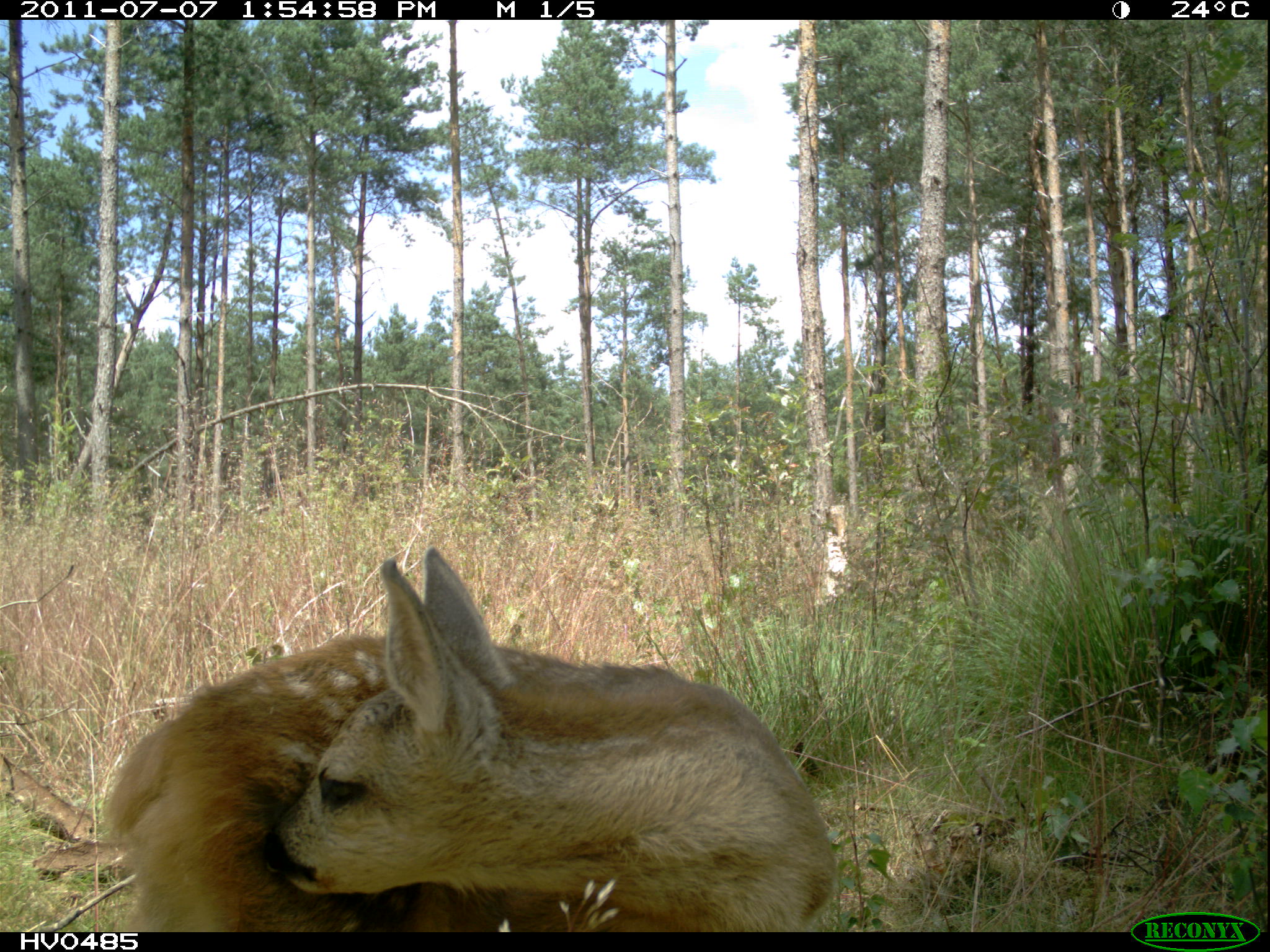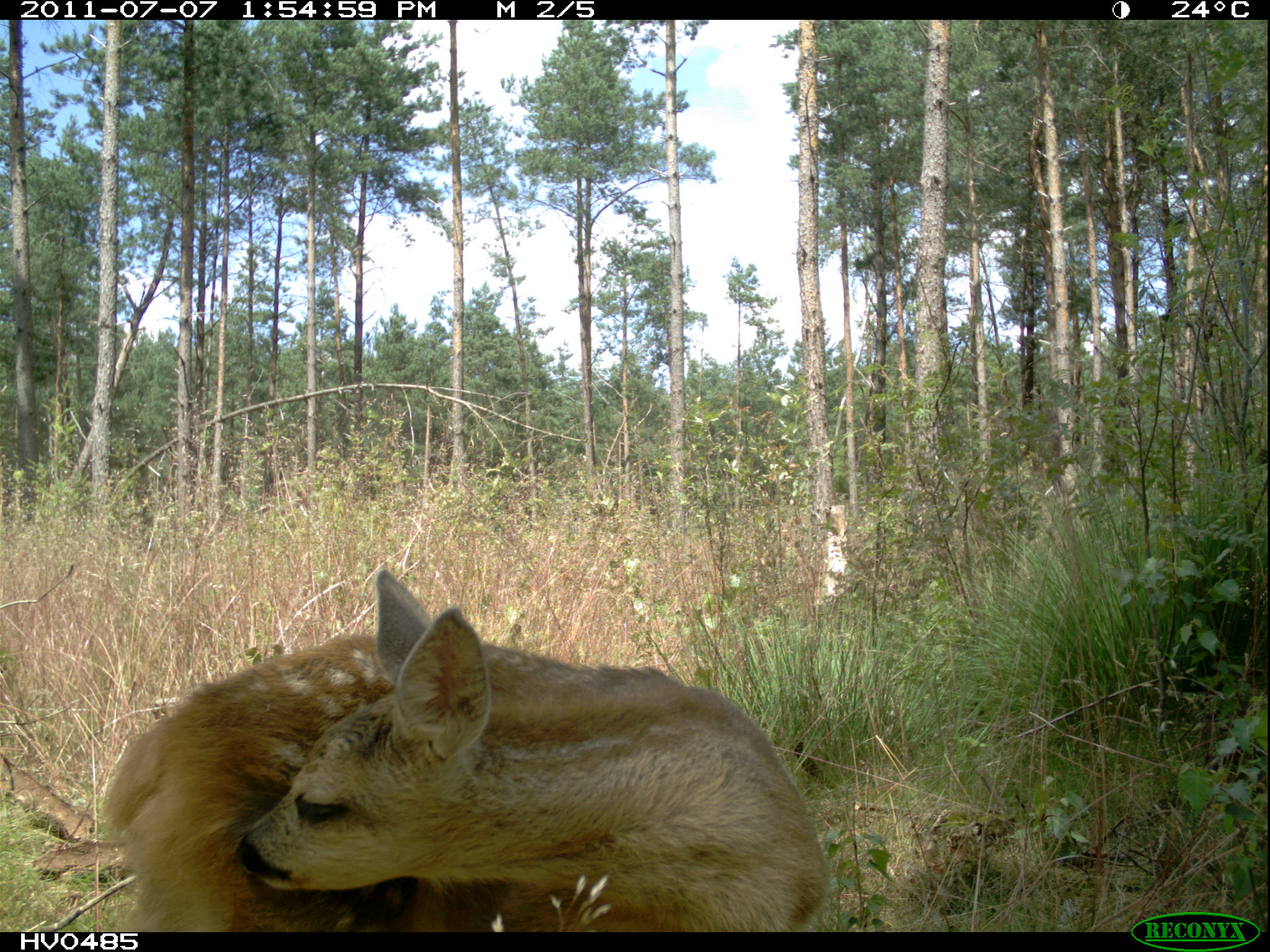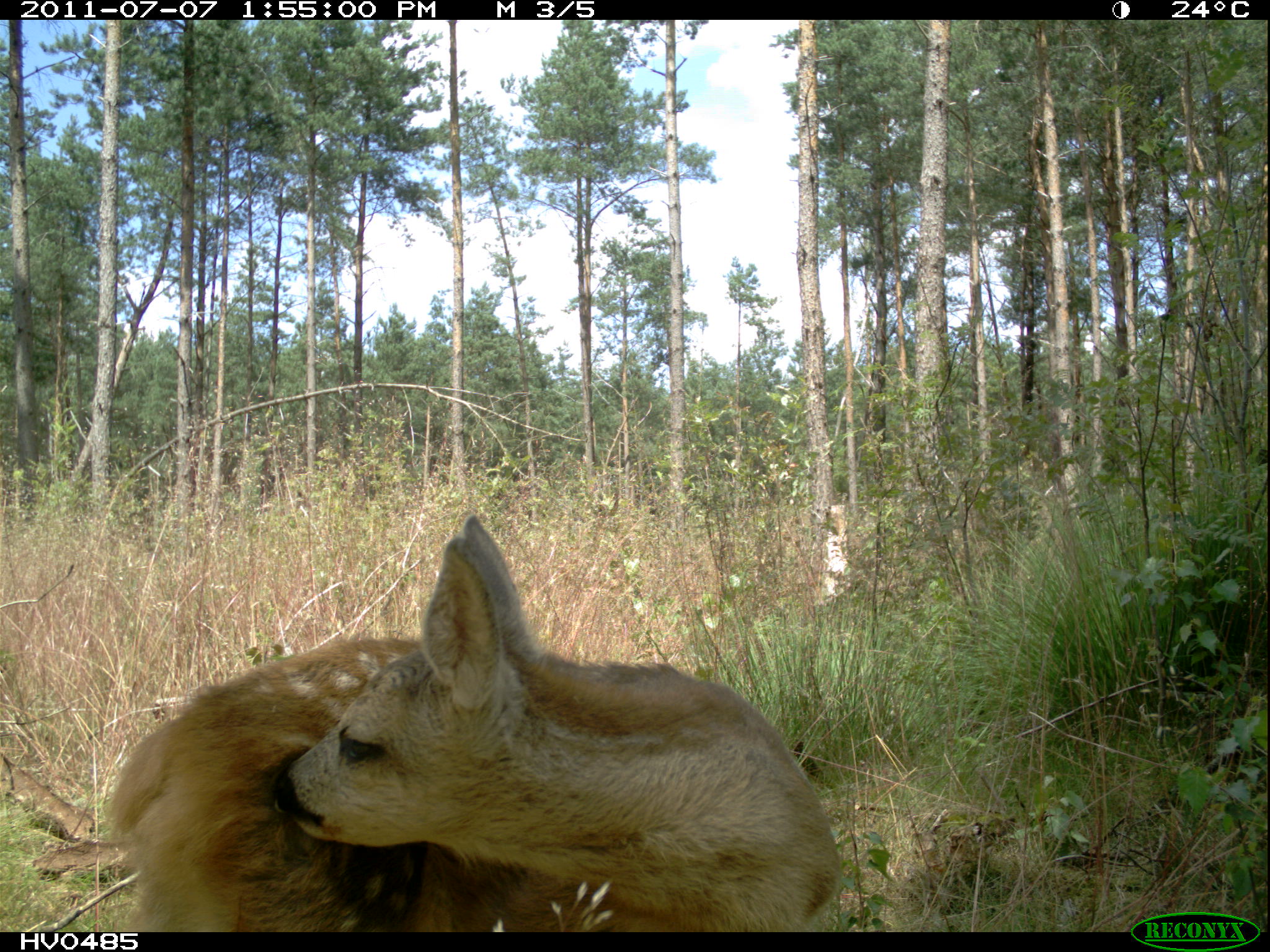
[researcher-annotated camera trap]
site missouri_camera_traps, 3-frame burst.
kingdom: Animalia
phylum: Chordata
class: Mammalia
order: Artiodactyla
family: Cervidae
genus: Capreolus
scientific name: Capreolus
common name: roe deer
Roe deer (Capreolus). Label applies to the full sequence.